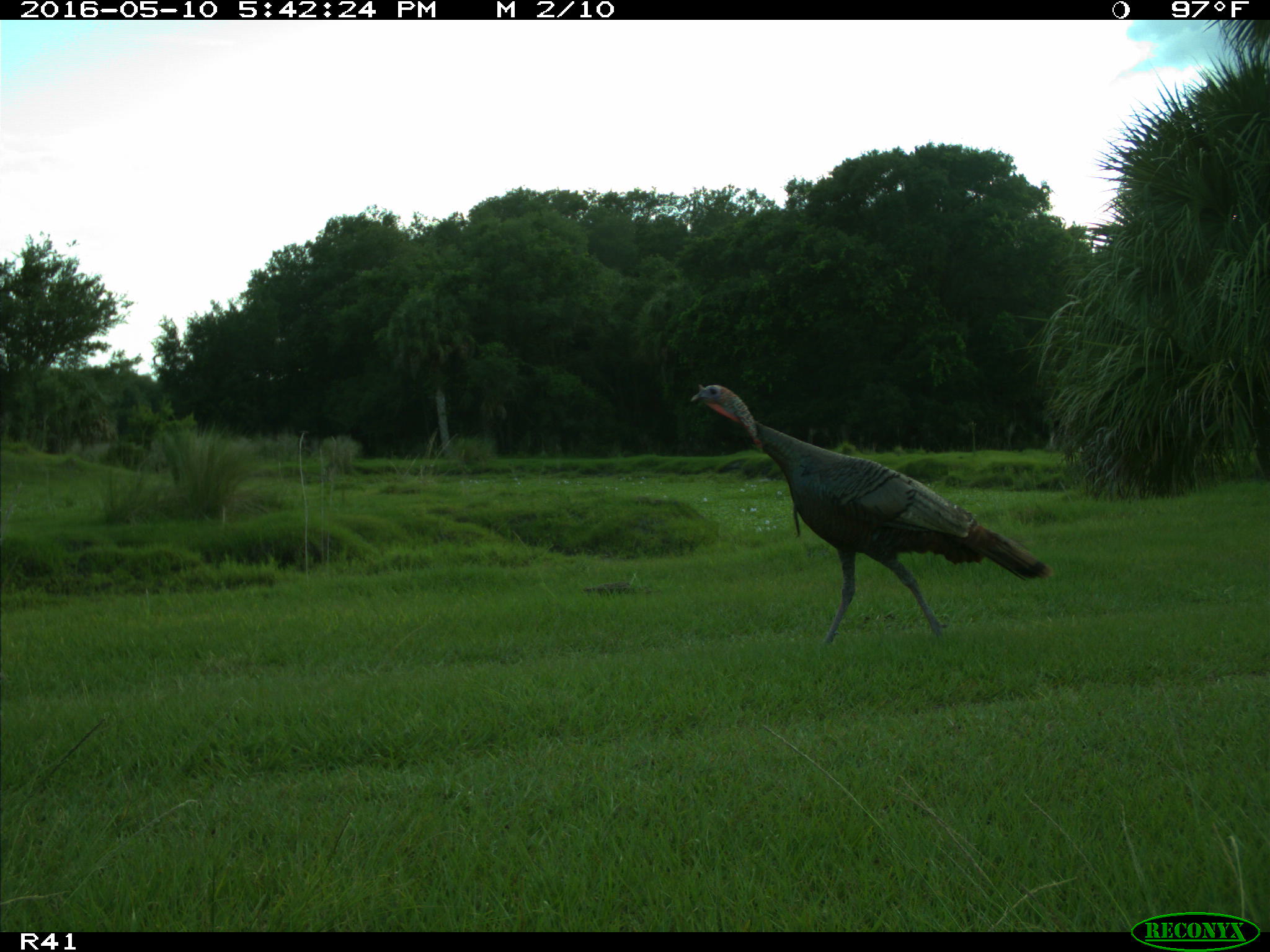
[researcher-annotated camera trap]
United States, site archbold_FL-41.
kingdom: Animalia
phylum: Chordata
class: Aves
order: Galliformes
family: Phasianidae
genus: Meleagris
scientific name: Meleagris gallopavo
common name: wild turkey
Meleagris gallopavo (wild turkey).